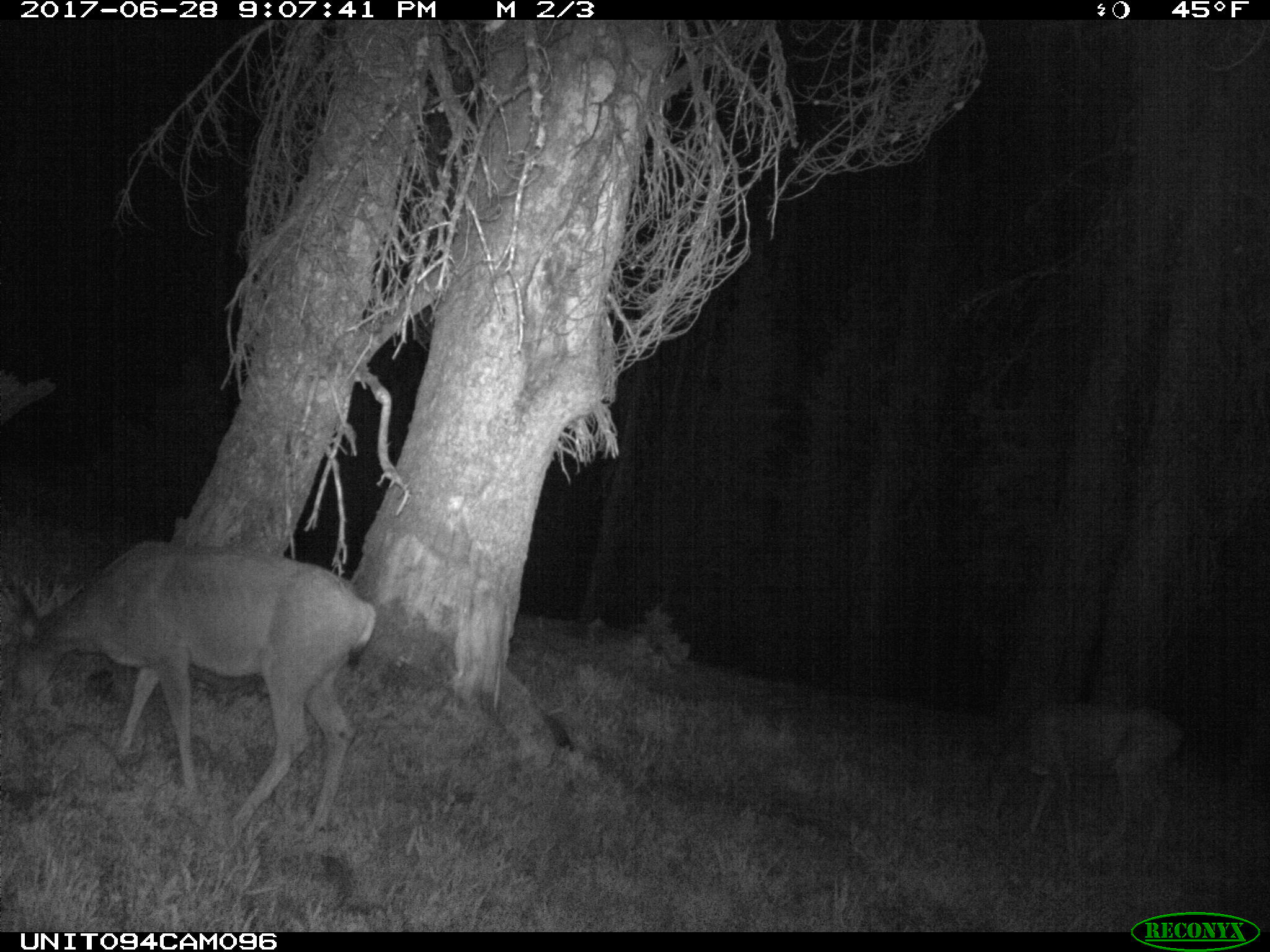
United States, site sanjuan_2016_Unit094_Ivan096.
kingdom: Animalia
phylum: Chordata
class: Mammalia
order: Artiodactyla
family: Cervidae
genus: Odocoileus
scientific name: Odocoileus hemionus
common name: mule deer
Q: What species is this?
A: Odocoileus hemionus (mule deer).